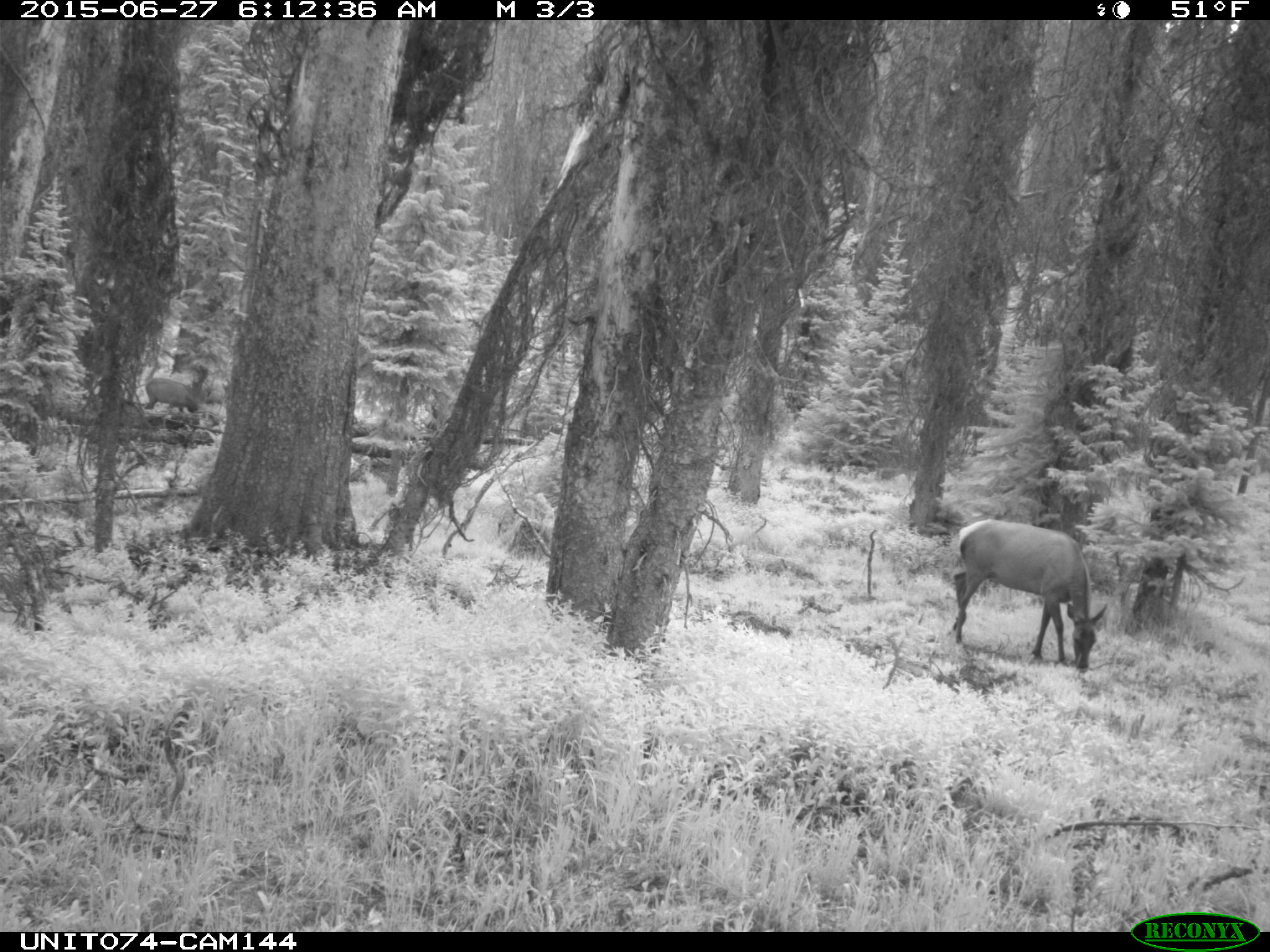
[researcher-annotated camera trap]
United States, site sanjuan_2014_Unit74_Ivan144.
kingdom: Animalia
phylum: Chordata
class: Mammalia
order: Artiodactyla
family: Cervidae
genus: Cervus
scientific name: Cervus elaphus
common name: red deer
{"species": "Cervus elaphus (red deer)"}